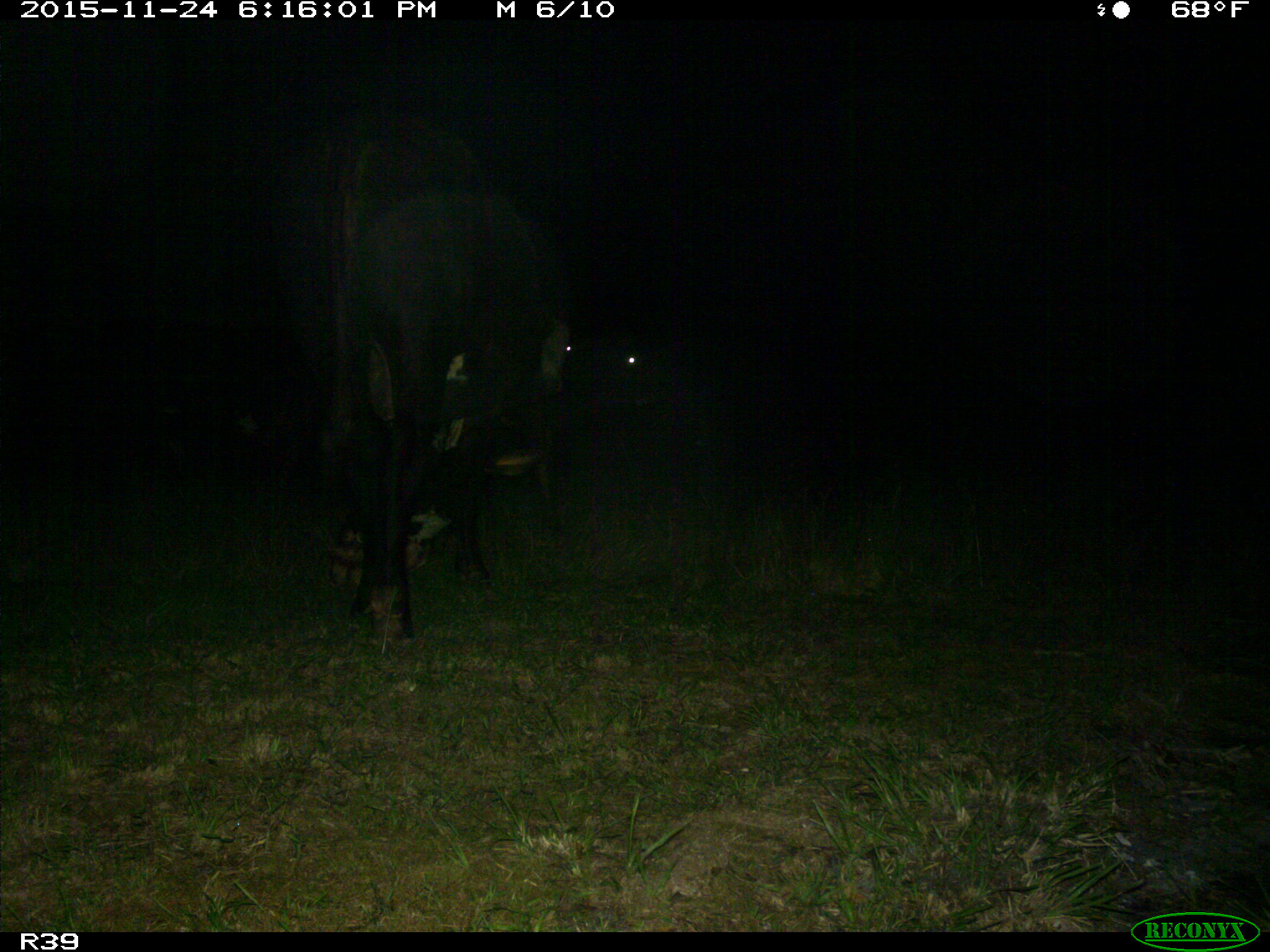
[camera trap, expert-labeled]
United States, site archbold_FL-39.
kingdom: Animalia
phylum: Chordata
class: Mammalia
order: Artiodactyla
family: Bovidae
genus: Bos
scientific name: Bos taurus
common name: domestic cow